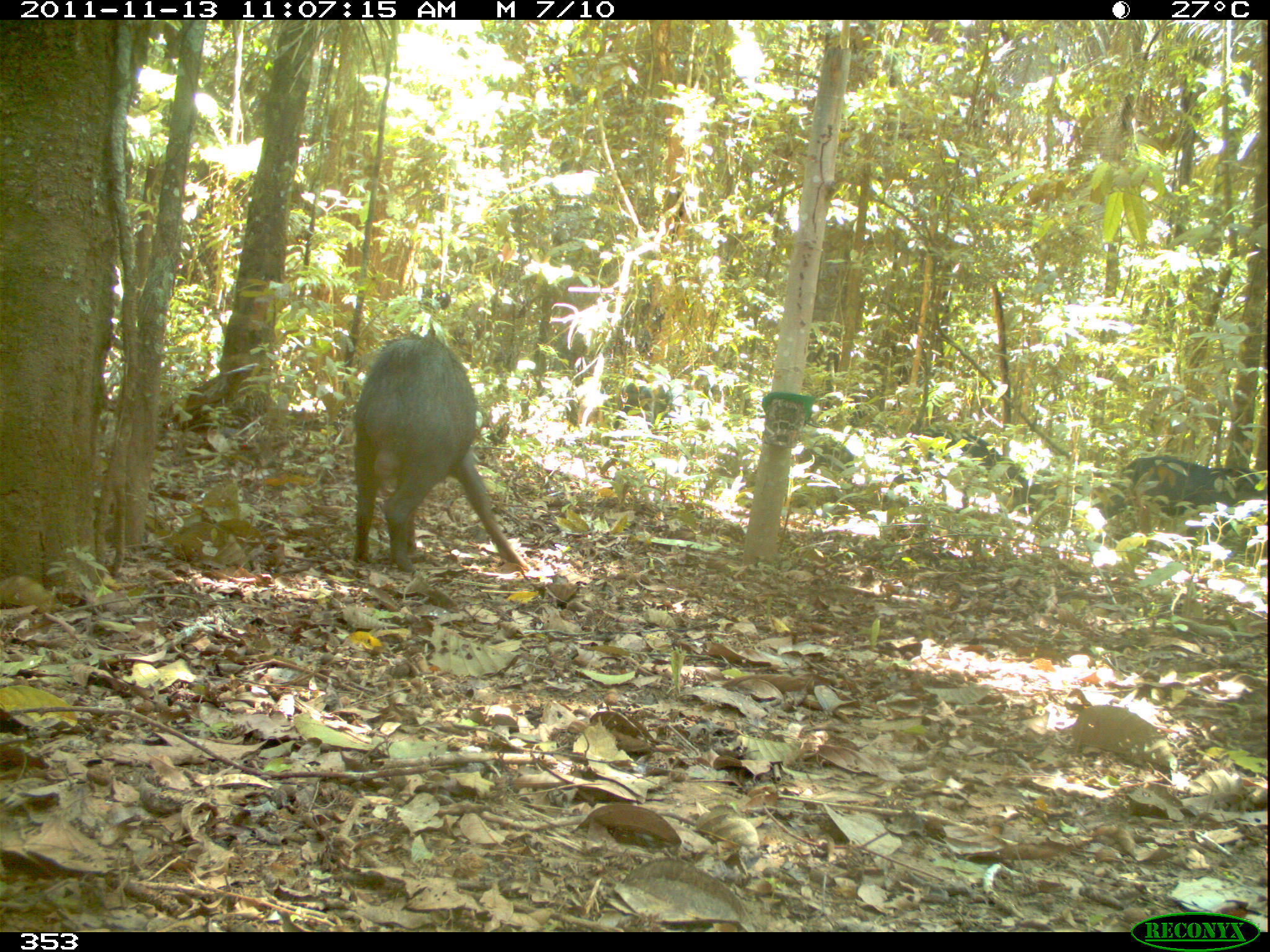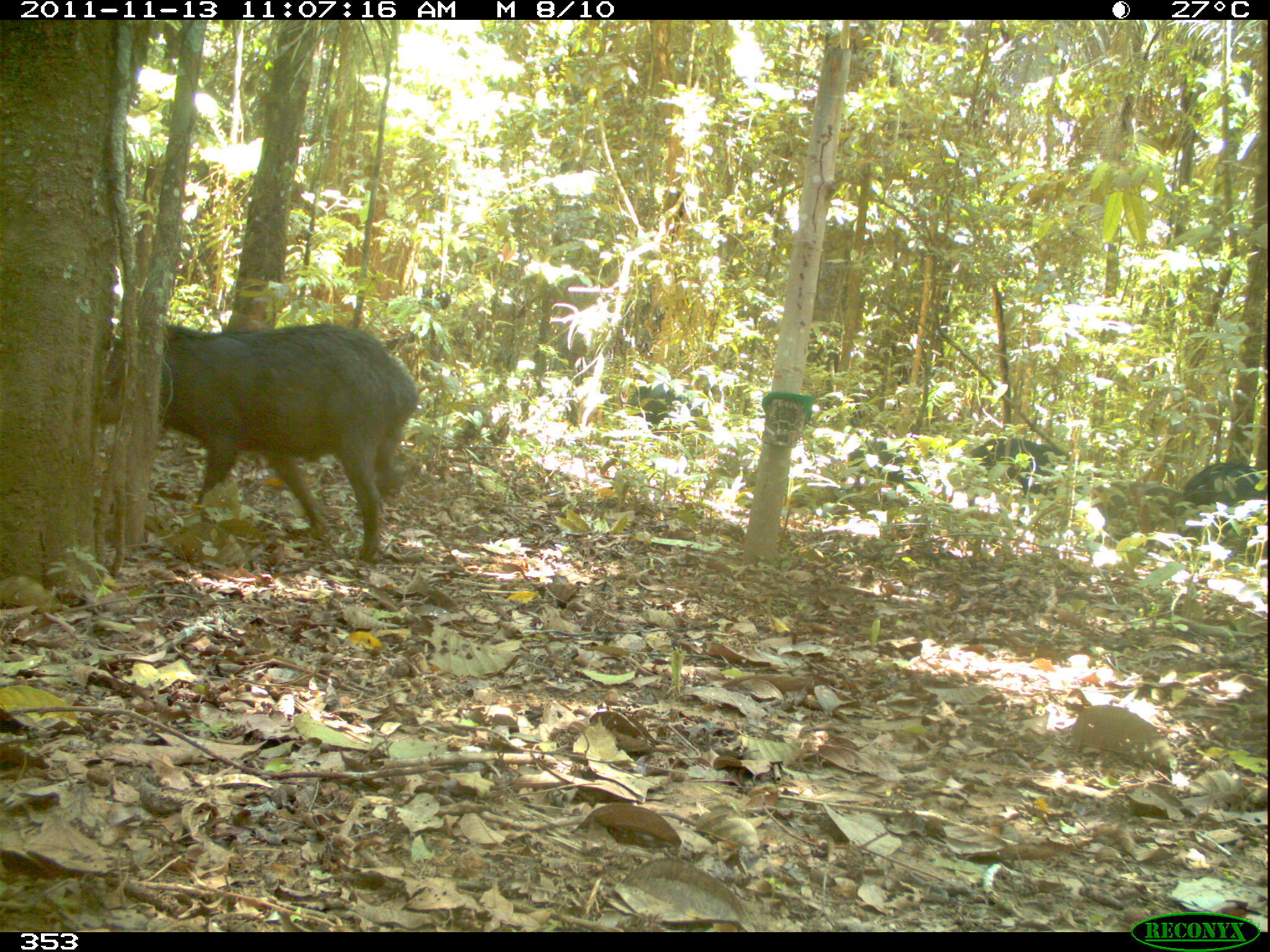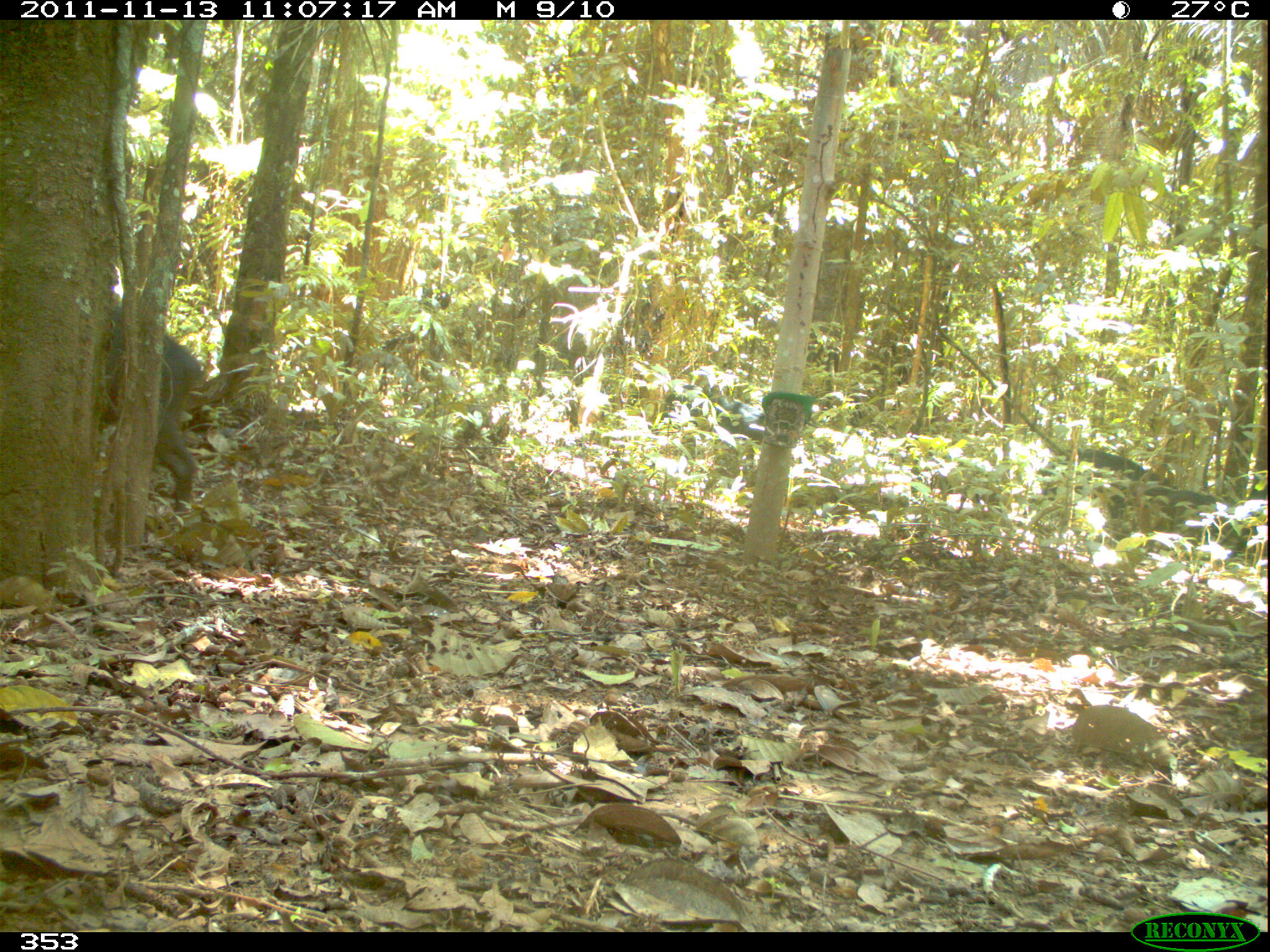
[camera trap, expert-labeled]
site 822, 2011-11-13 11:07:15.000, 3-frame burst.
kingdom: Animalia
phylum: Chordata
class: Mammalia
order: Artiodactyla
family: Tayassuidae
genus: Tayassu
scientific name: Tayassu pecari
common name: white-lipped peccary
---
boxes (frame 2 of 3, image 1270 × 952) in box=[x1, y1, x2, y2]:
tayassu pecari: box=[95, 319, 416, 563]; box=[965, 437, 1082, 527]; box=[1183, 460, 1268, 564]; box=[1090, 481, 1185, 553]; box=[623, 384, 689, 433]; box=[847, 436, 903, 480]